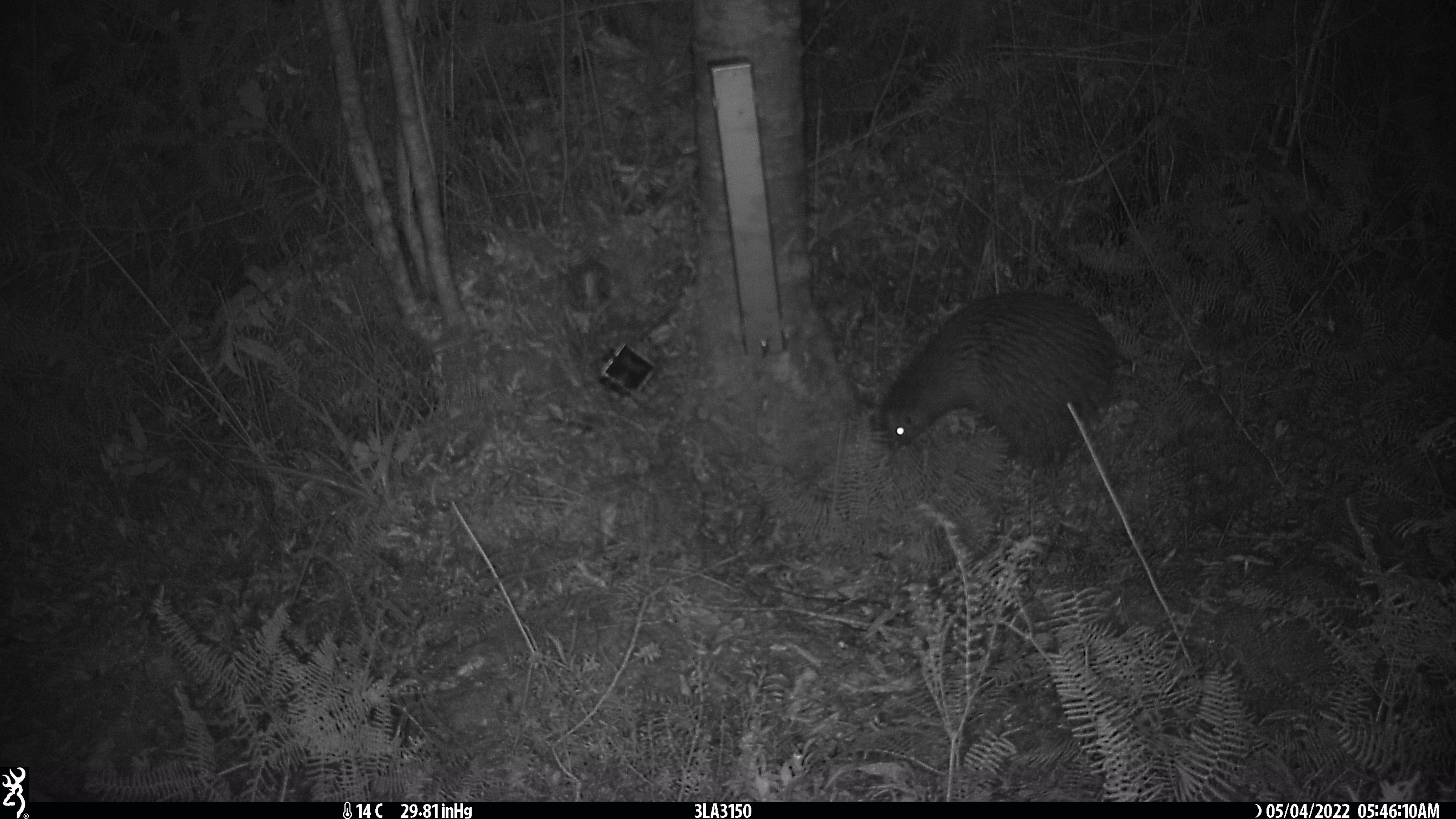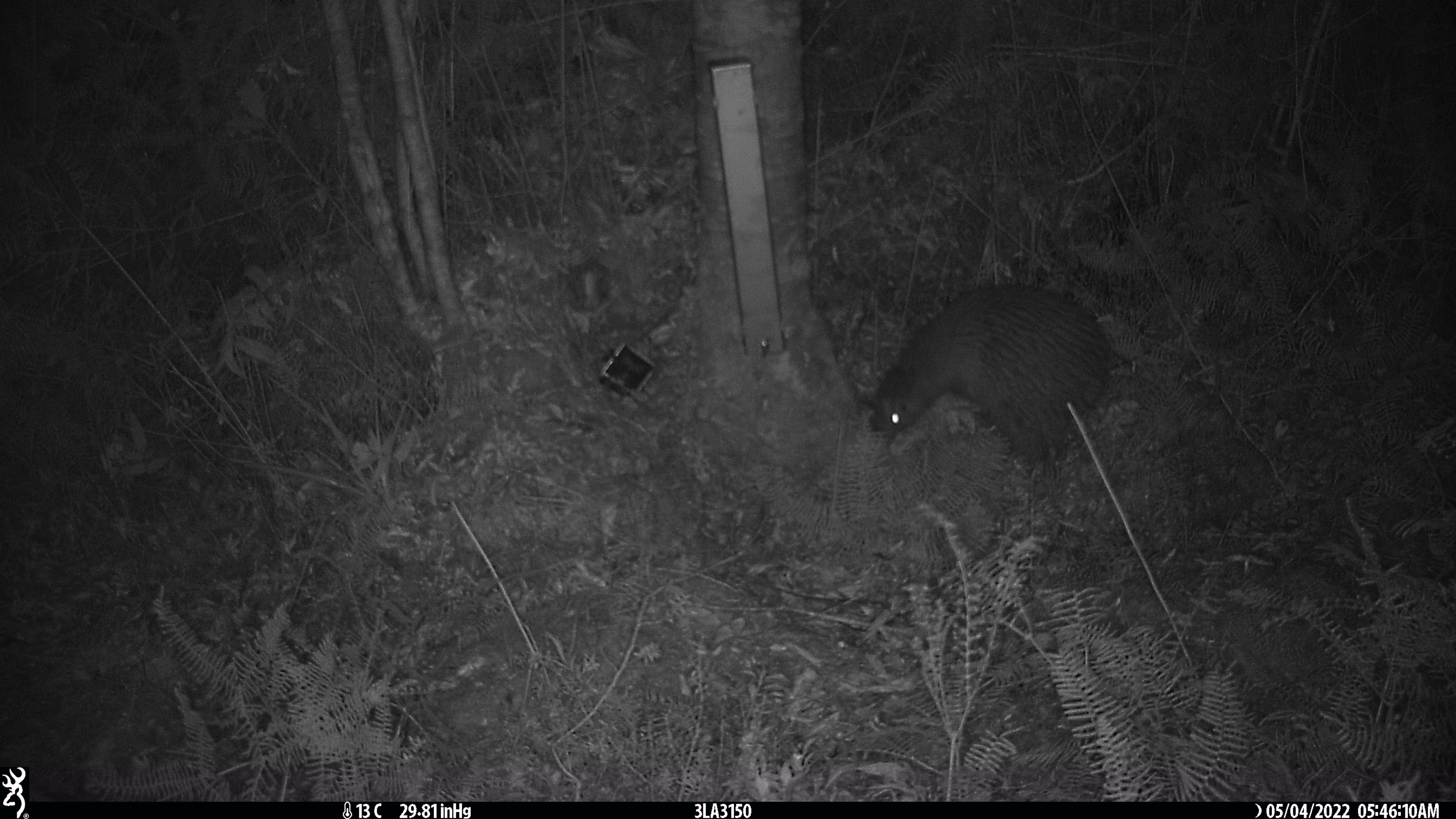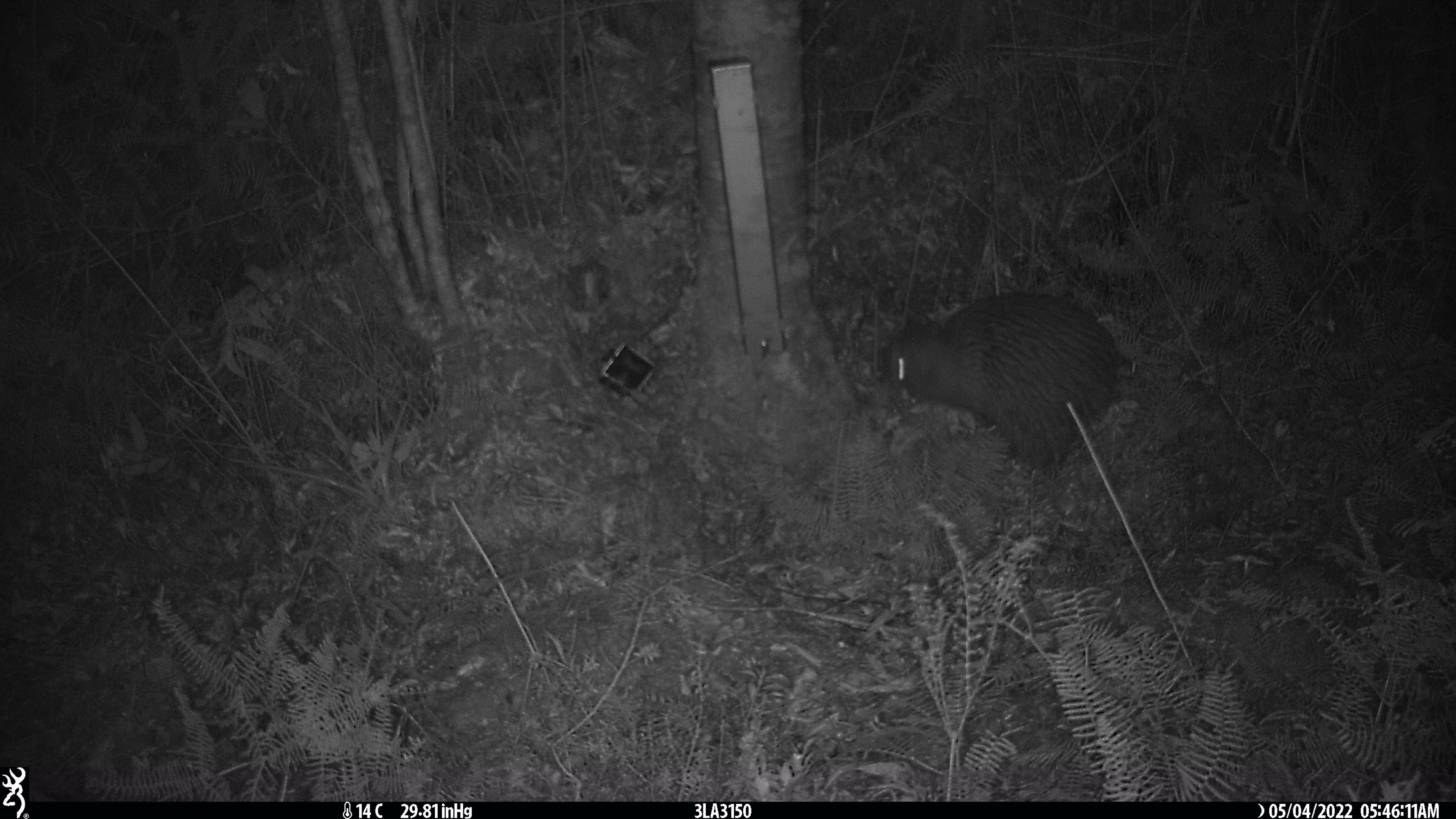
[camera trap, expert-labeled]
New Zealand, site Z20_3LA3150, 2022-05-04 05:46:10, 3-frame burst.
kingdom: Animalia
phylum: Chordata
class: Aves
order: Apterygiformes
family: Apterygidae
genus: Apteryx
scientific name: Apteryx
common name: kiwi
Kiwi (Apteryx).